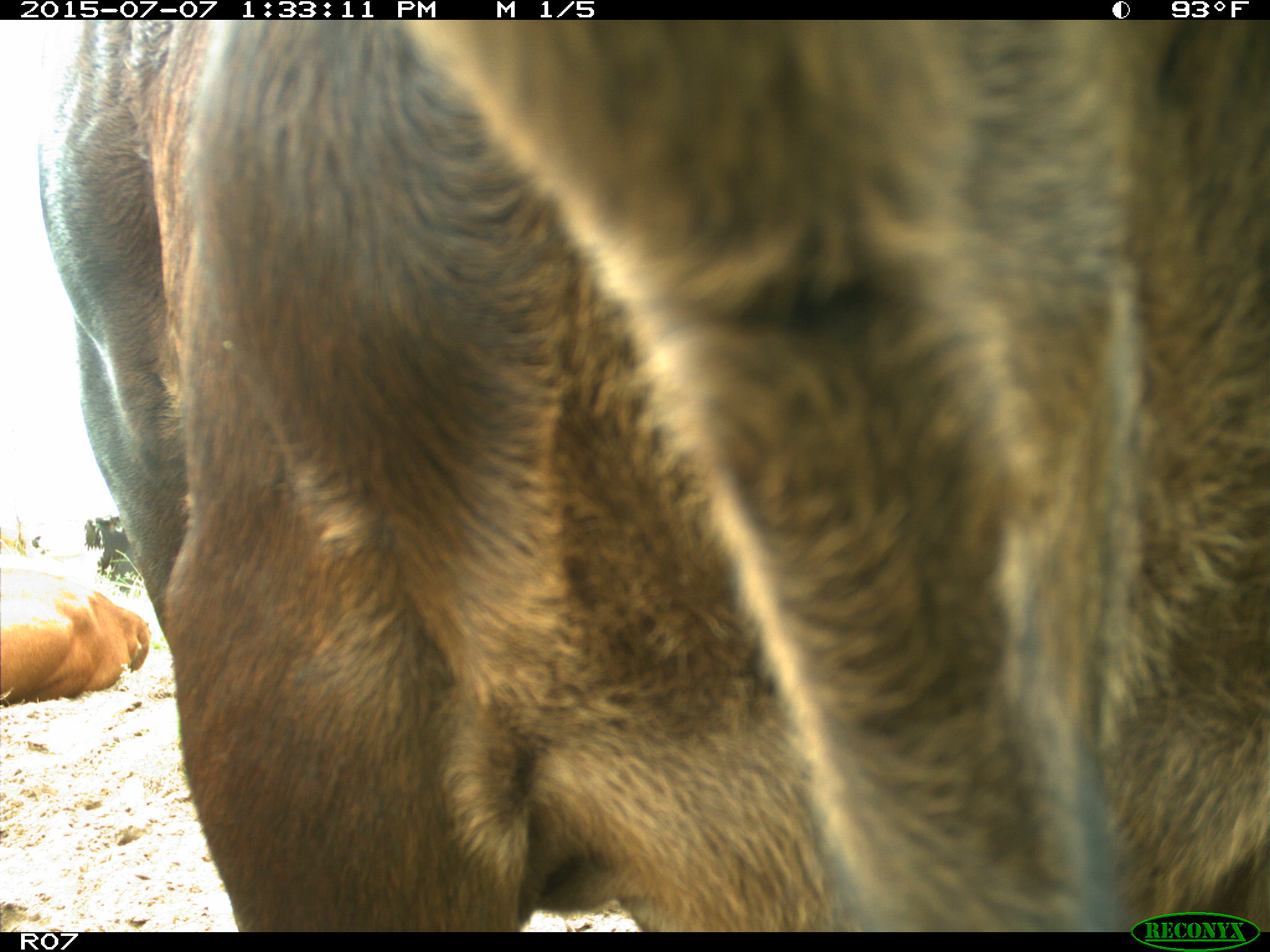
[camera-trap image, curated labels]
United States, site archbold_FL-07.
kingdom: Animalia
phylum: Chordata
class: Mammalia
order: Artiodactyla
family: Bovidae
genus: Bos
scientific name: Bos taurus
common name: domestic cow